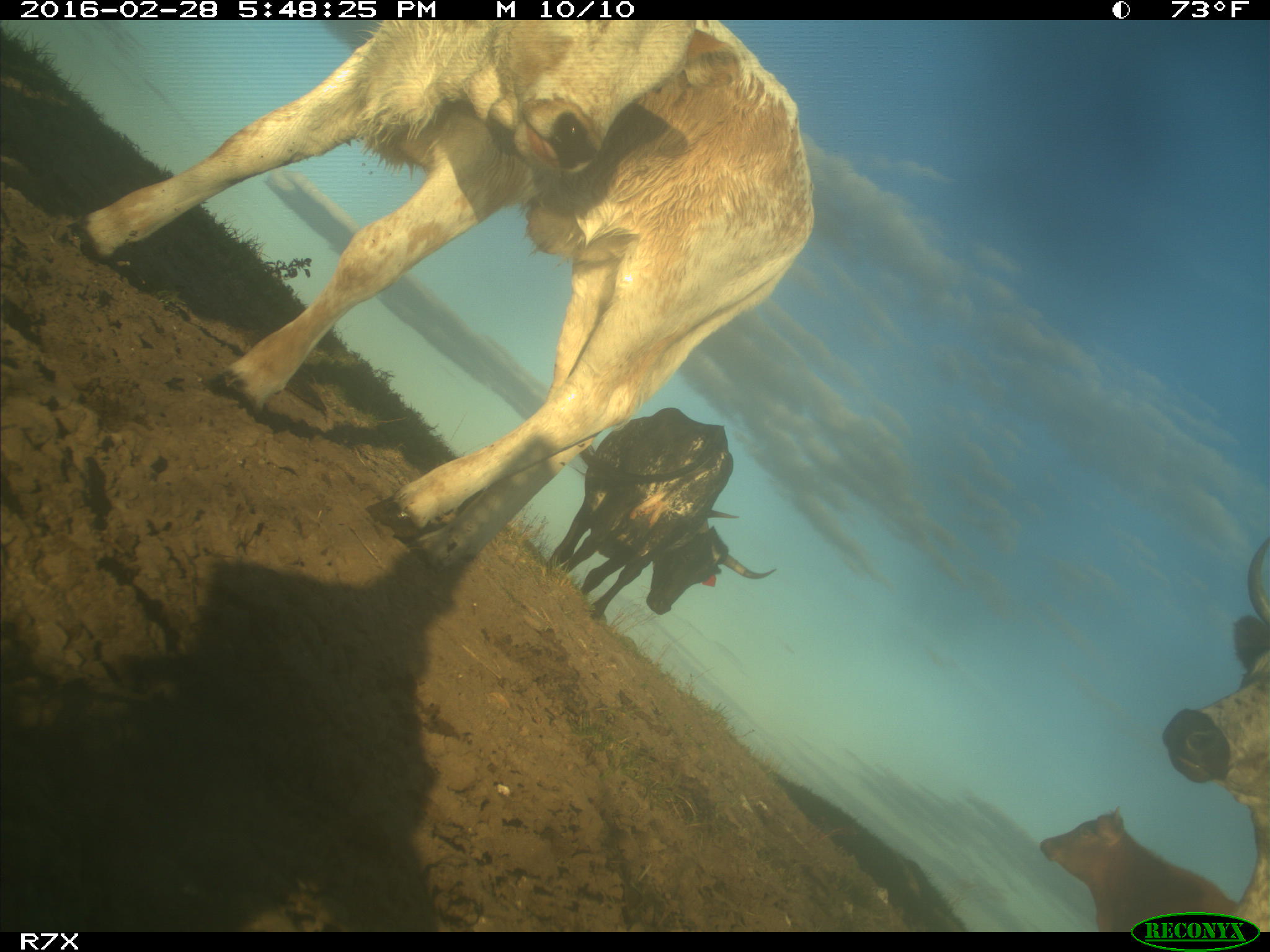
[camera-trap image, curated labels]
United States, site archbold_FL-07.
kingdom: Animalia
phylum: Chordata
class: Mammalia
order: Artiodactyla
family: Bovidae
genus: Bos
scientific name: Bos taurus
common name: domestic cow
Bos taurus (domestic cow).